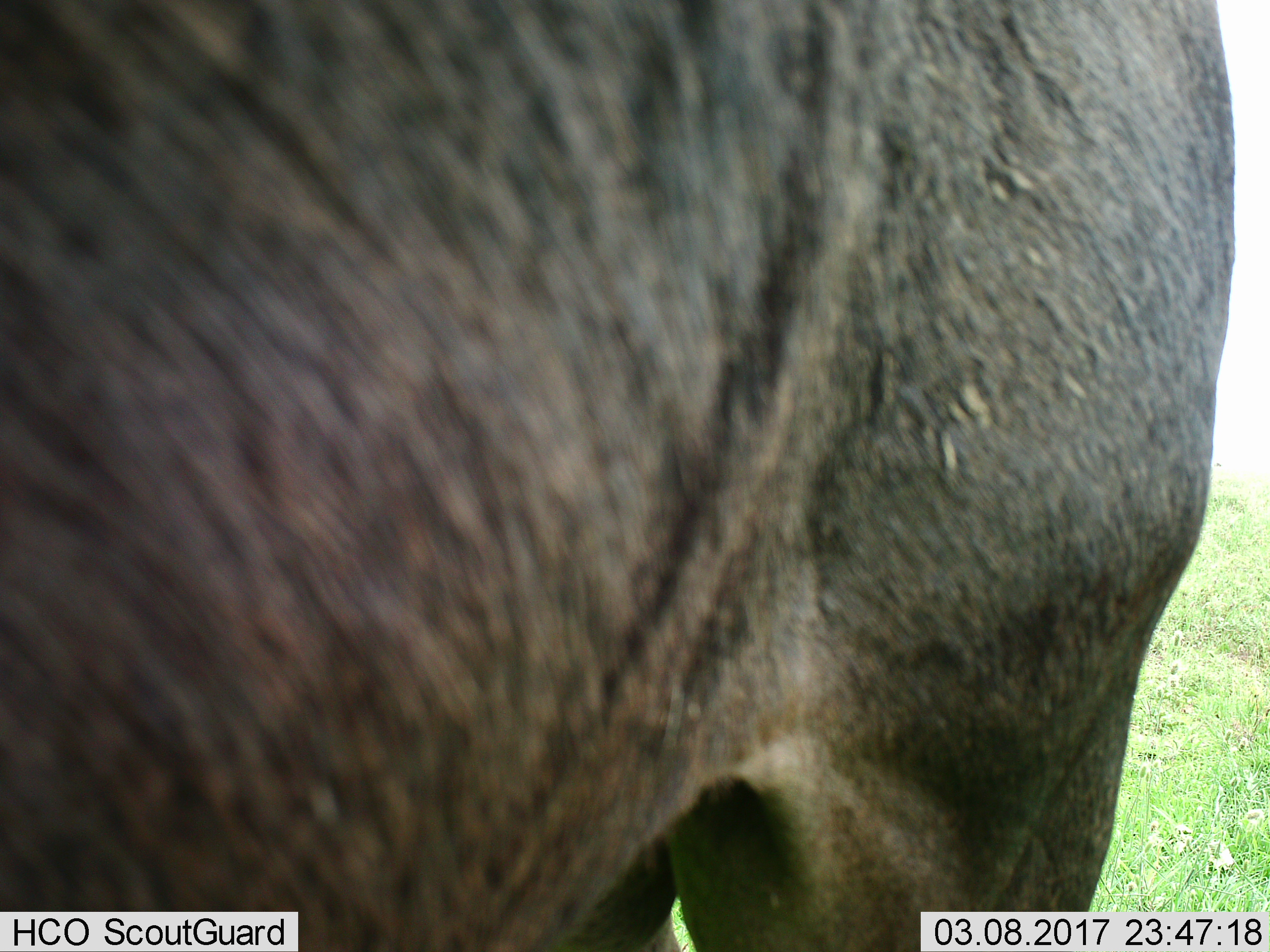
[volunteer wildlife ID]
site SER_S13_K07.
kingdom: Animalia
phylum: Chordata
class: Mammalia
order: Artiodactyla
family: Bovidae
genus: Connochaetes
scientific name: Connochaetes taurinus taurinus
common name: blue wildebeest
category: wildebeestblue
Wildebeestblue (blue wildebeest) (Connochaetes taurinus taurinus), count 1. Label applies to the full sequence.